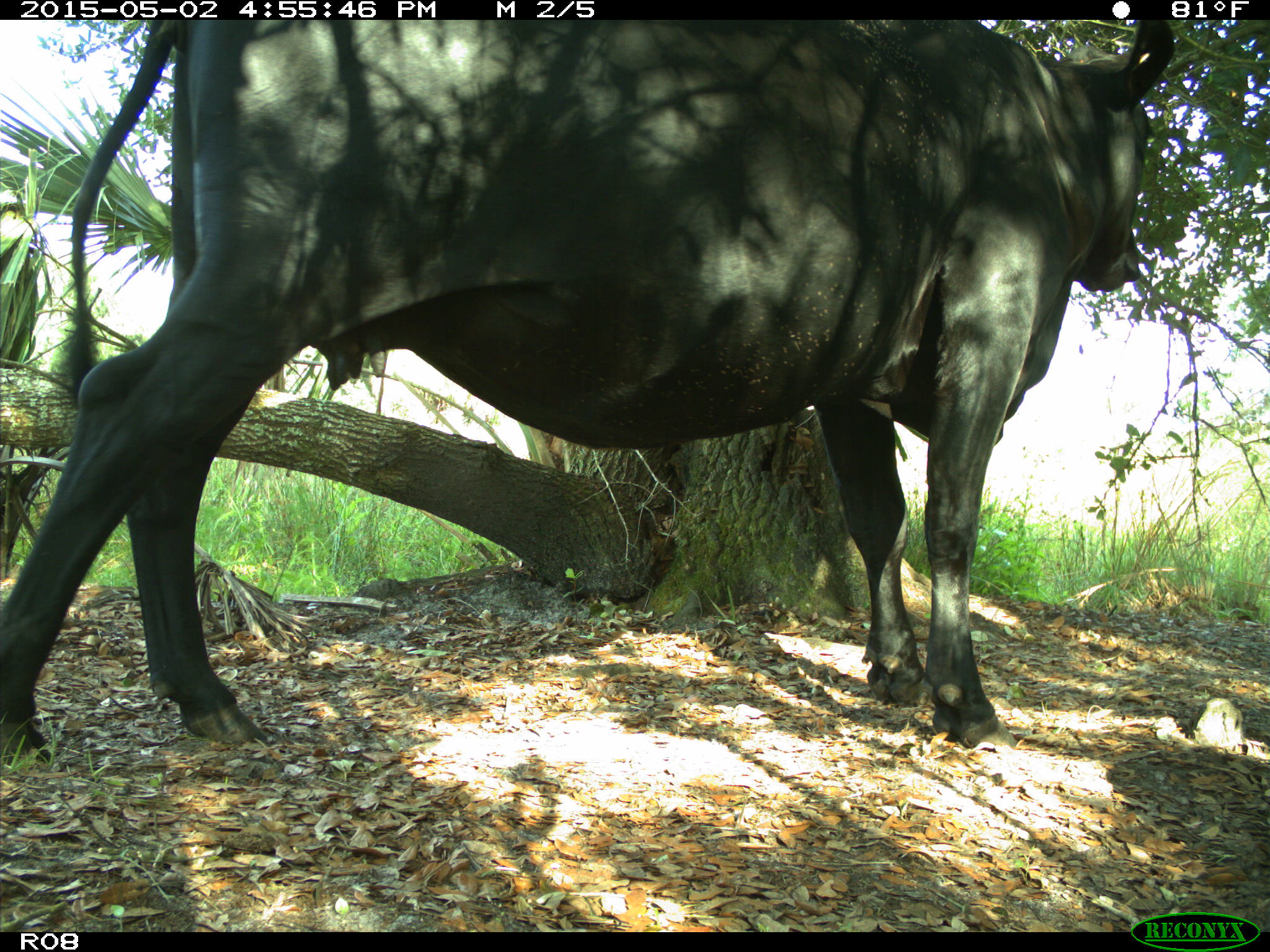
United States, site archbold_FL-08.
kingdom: Animalia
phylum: Chordata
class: Mammalia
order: Artiodactyla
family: Bovidae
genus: Bos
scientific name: Bos taurus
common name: domestic cow